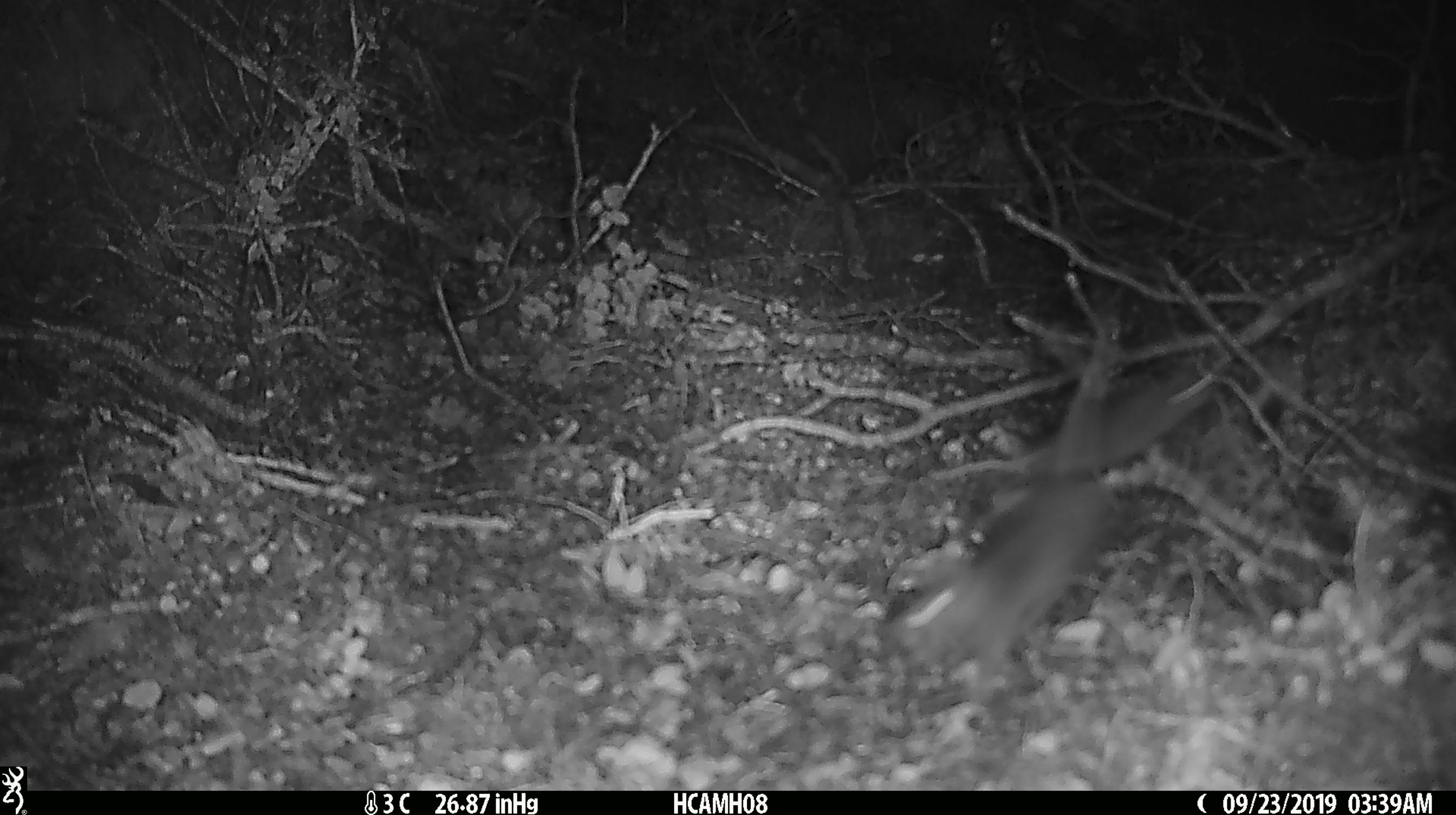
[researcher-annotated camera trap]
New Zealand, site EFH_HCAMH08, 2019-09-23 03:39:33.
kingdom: Animalia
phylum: Chordata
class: Mammalia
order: Rodentia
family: Muridae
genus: Mus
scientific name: Mus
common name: mouse